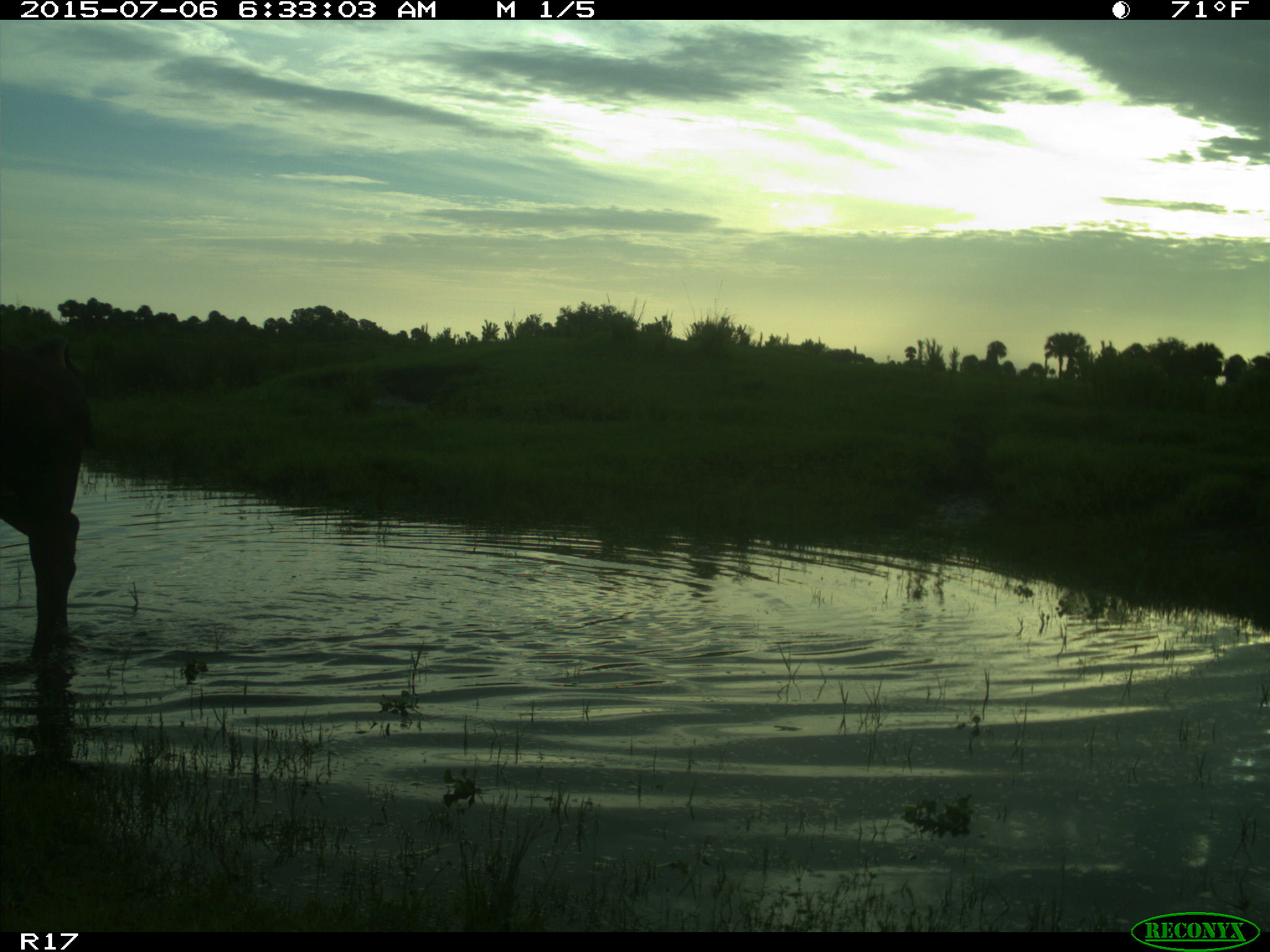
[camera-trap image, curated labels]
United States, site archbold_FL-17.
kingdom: Animalia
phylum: Chordata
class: Mammalia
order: Artiodactyla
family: Bovidae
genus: Bos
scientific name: Bos taurus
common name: domestic cow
Bos taurus (domestic cow).